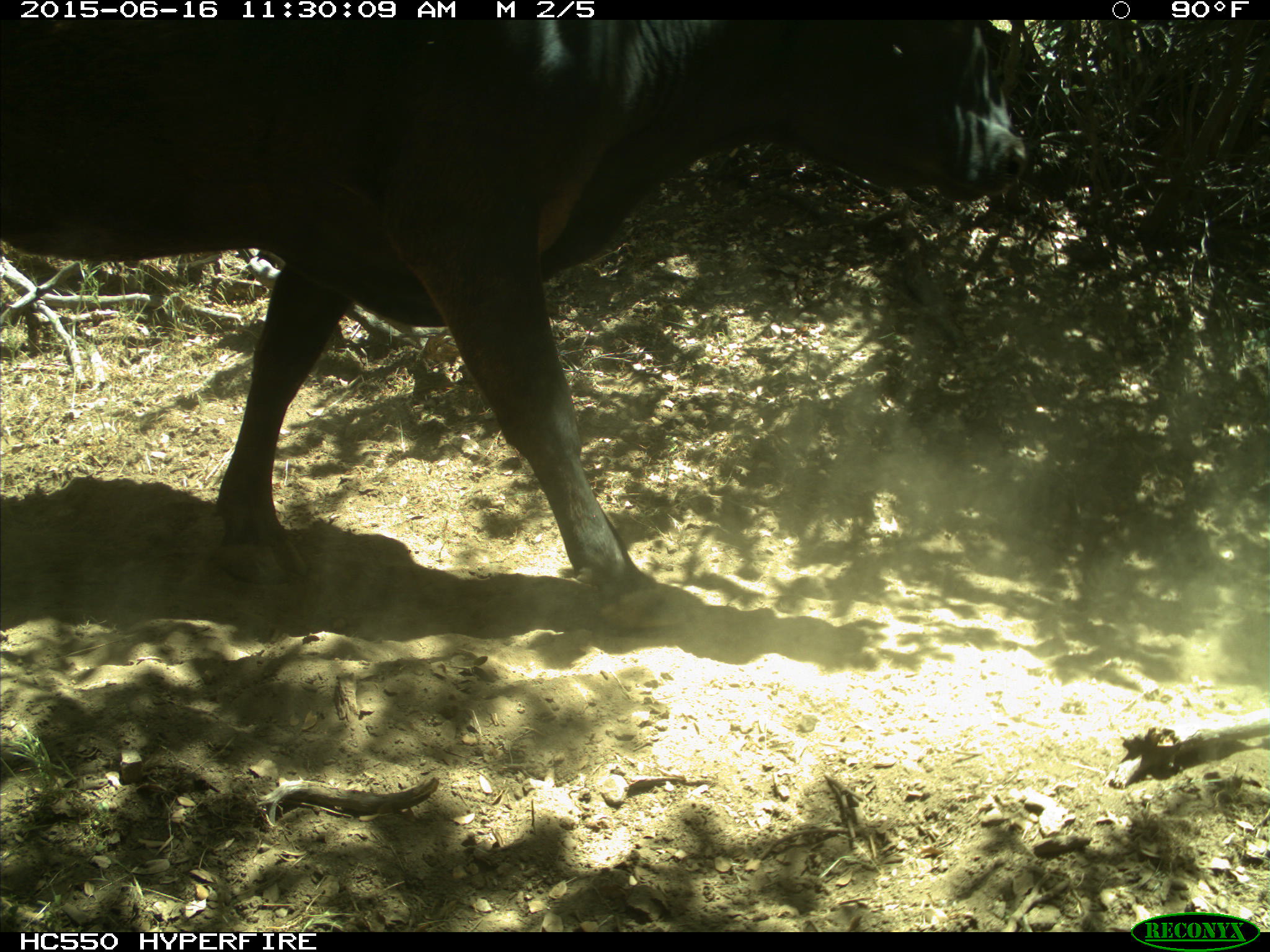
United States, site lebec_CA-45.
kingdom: Animalia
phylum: Chordata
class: Mammalia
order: Artiodactyla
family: Bovidae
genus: Bos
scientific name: Bos taurus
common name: domestic cow